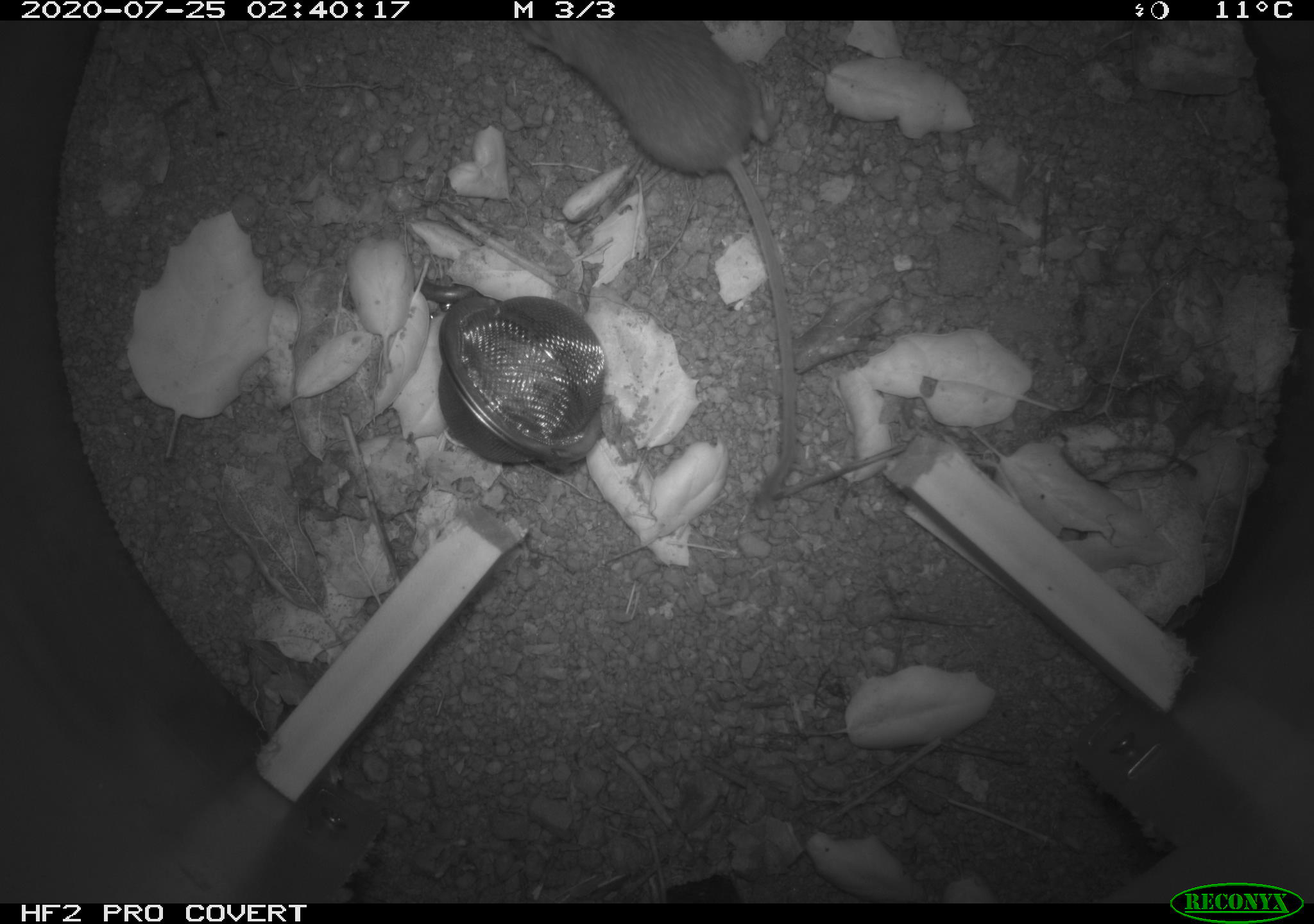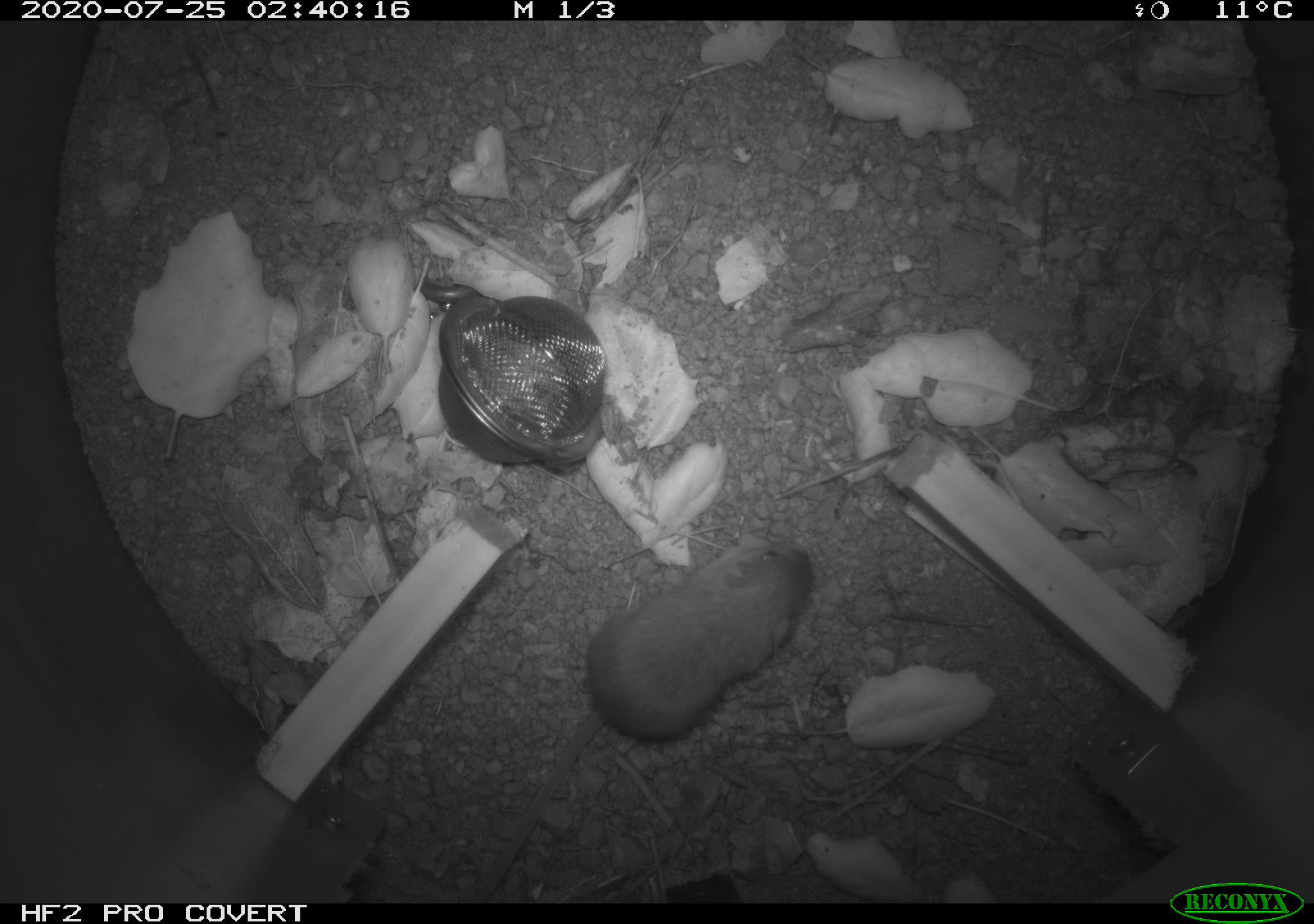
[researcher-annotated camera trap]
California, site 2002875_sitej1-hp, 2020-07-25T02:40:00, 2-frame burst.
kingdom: Animalia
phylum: Chordata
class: Mammalia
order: Rodentia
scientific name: Rodentia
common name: rodent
Rodent (Rodentia).